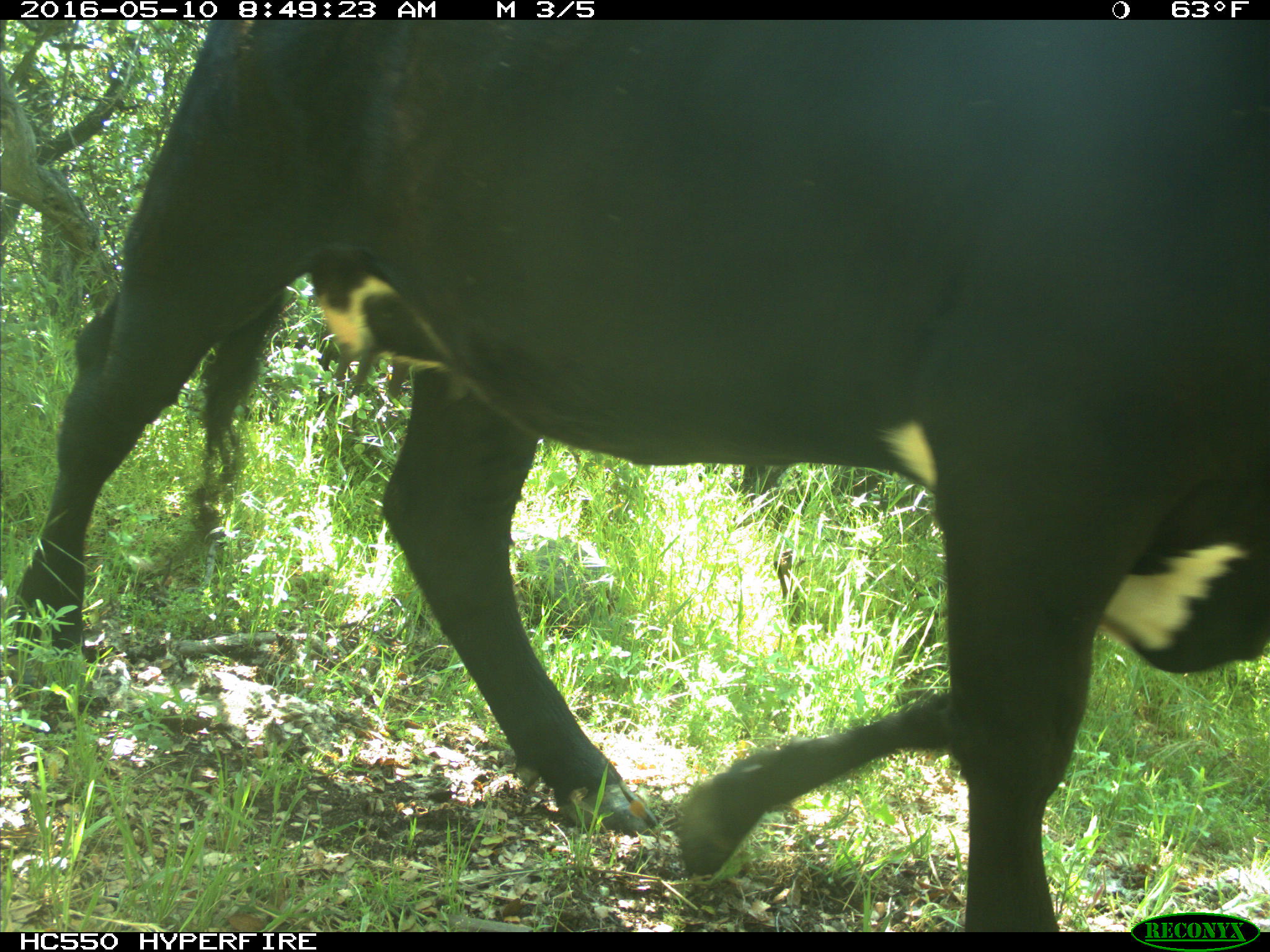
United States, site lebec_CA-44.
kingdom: Animalia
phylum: Chordata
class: Mammalia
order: Artiodactyla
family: Bovidae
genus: Bos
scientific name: Bos taurus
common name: domestic cow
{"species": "Bos taurus (domestic cow)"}